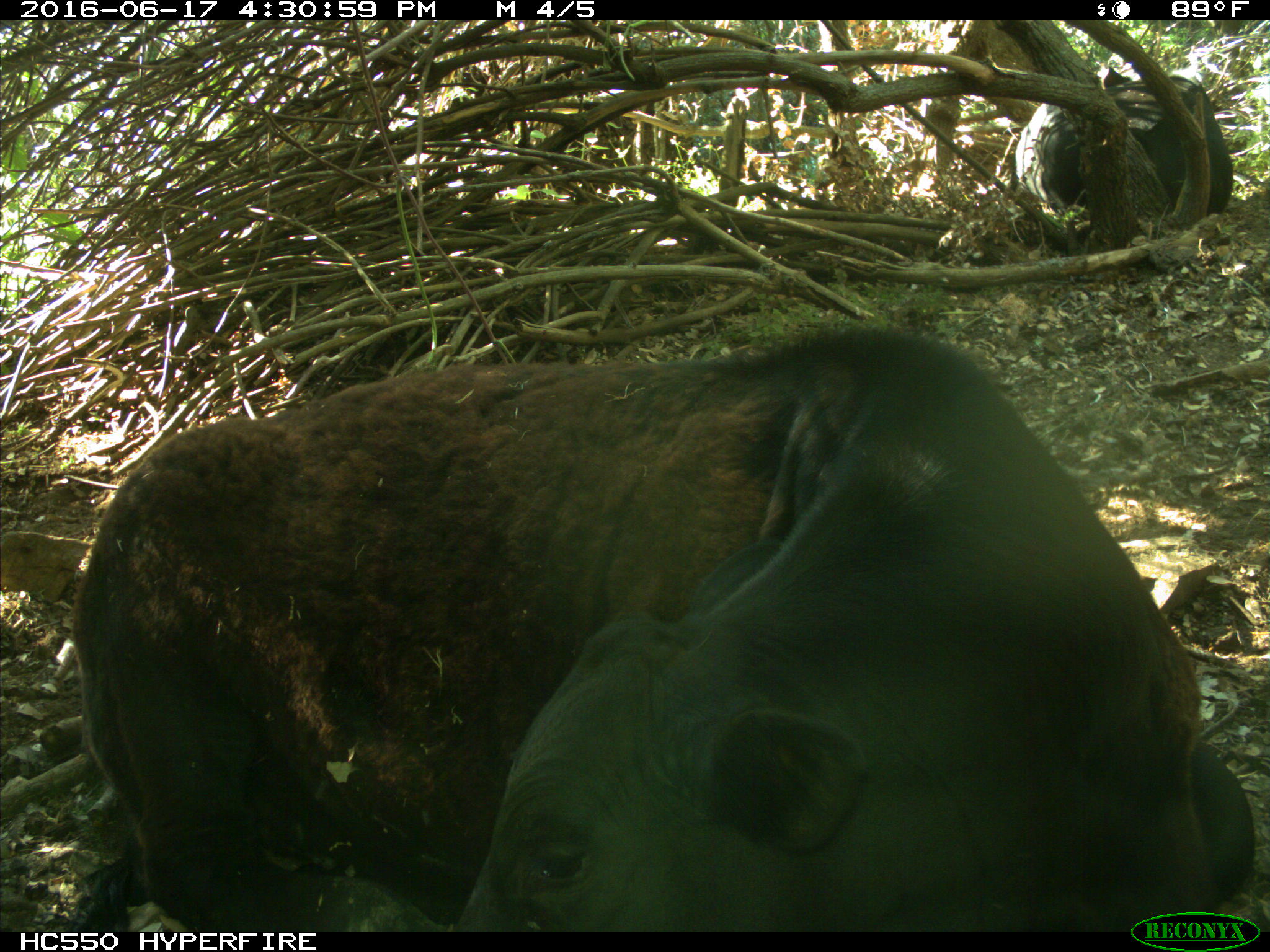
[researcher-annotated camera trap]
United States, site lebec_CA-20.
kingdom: Animalia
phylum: Chordata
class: Mammalia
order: Artiodactyla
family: Bovidae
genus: Bos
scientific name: Bos taurus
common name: domestic cow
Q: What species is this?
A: Bos taurus (domestic cow).